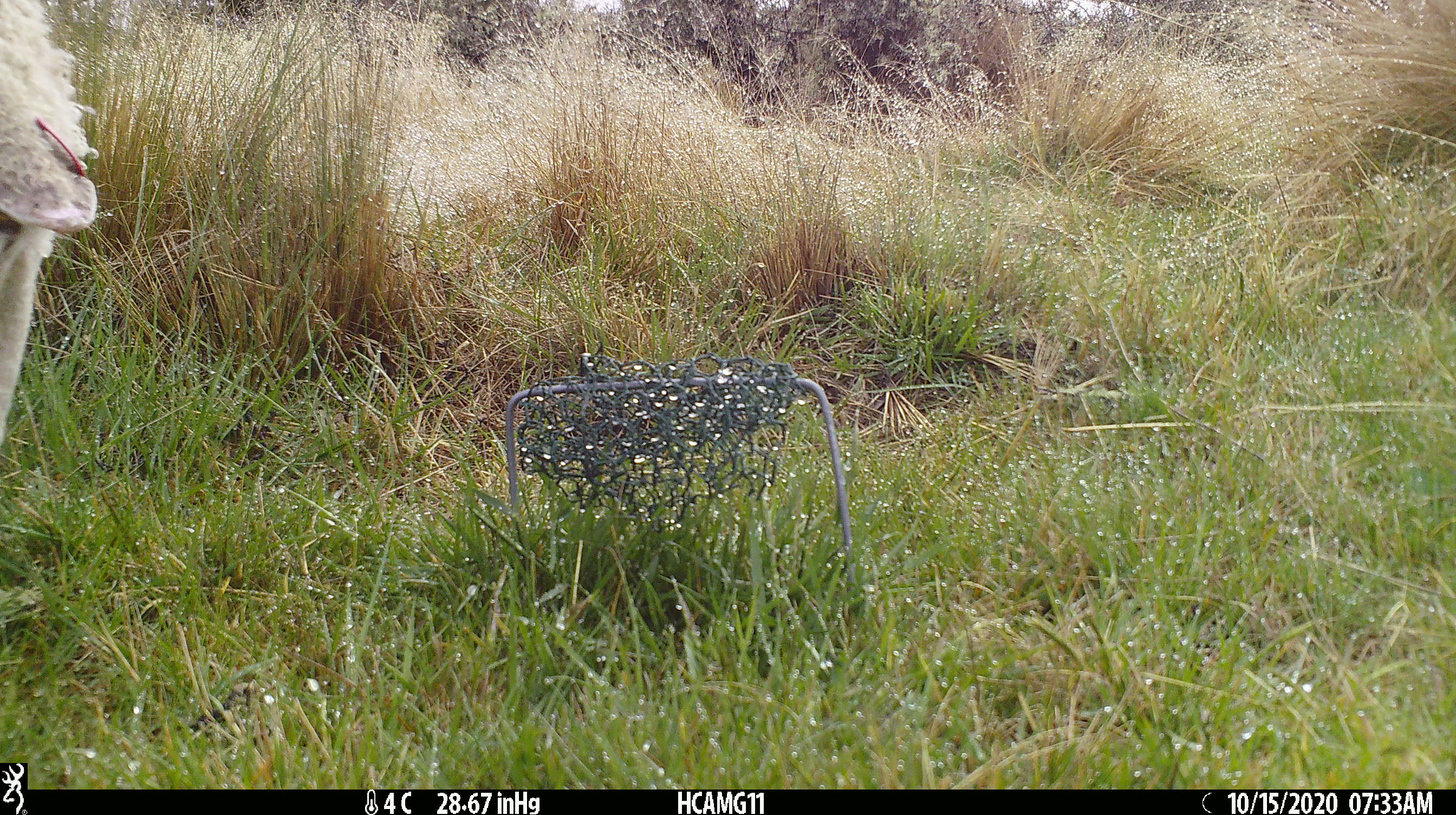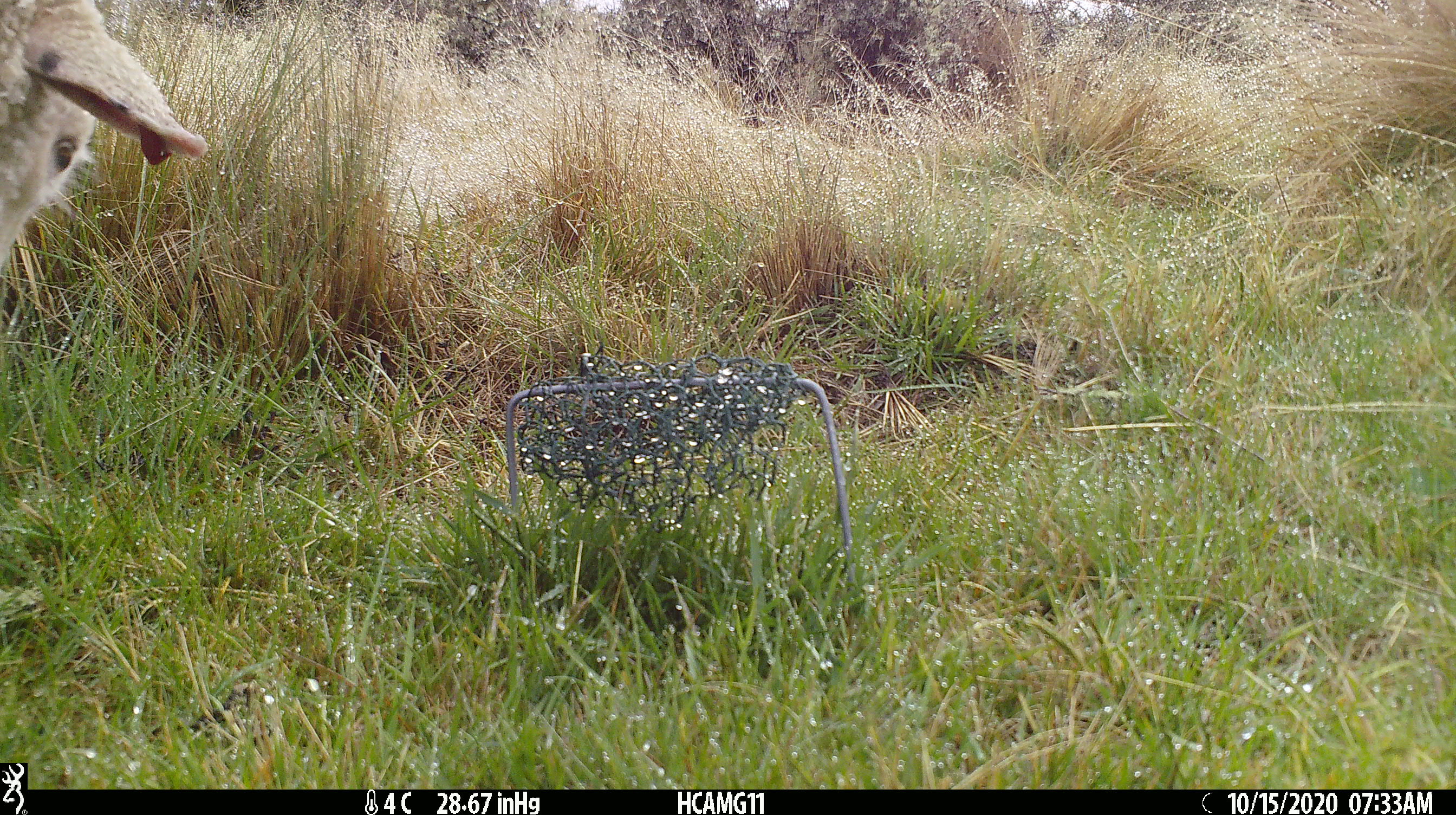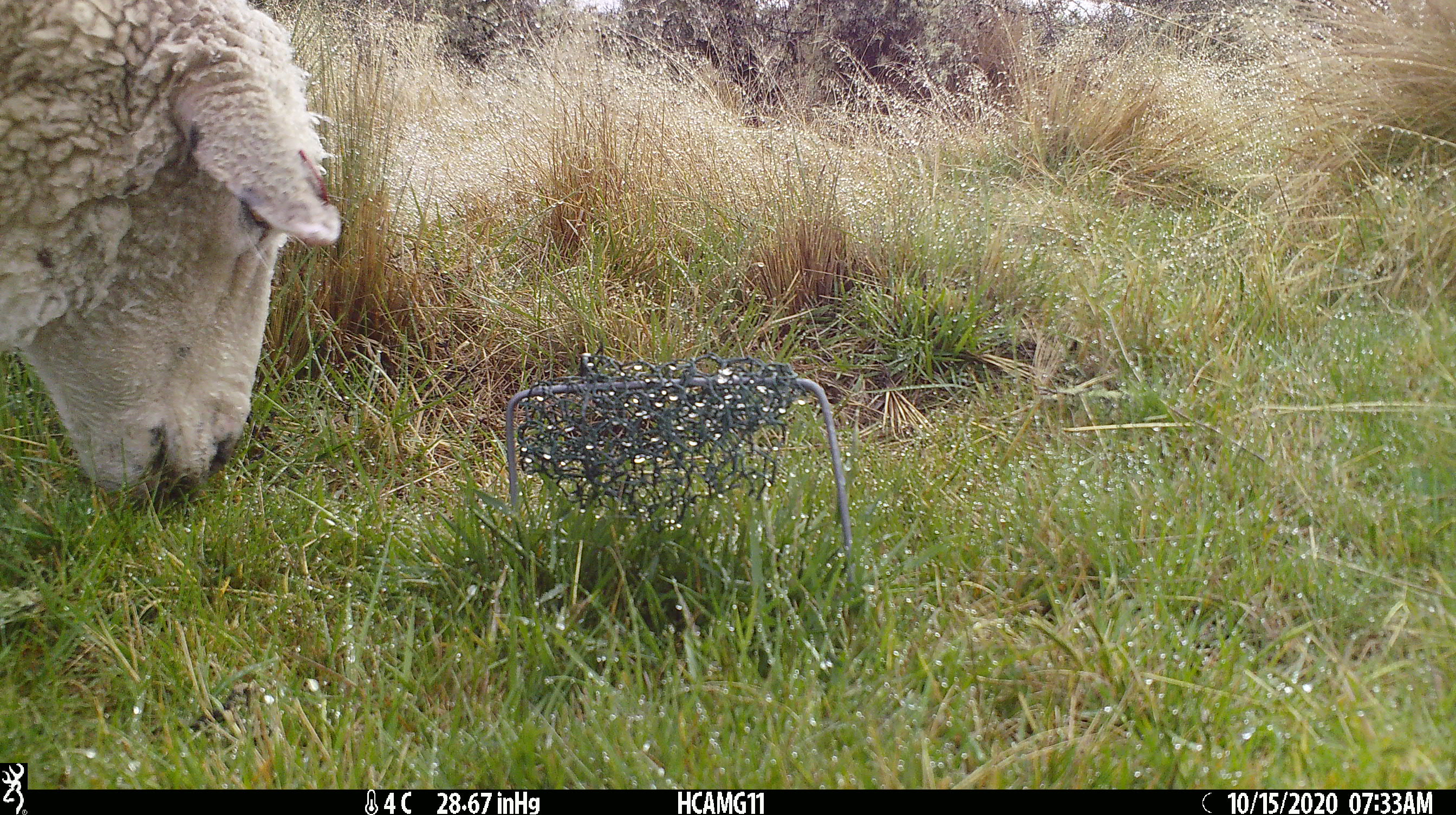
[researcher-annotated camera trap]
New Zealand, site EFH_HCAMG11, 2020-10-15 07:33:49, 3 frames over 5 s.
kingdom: Animalia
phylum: Chordata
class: Mammalia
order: Artiodactyla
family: Bovidae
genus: Ovis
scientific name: Ovis aries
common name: domestic sheep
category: sheep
Sheep (domestic sheep) (Ovis aries).